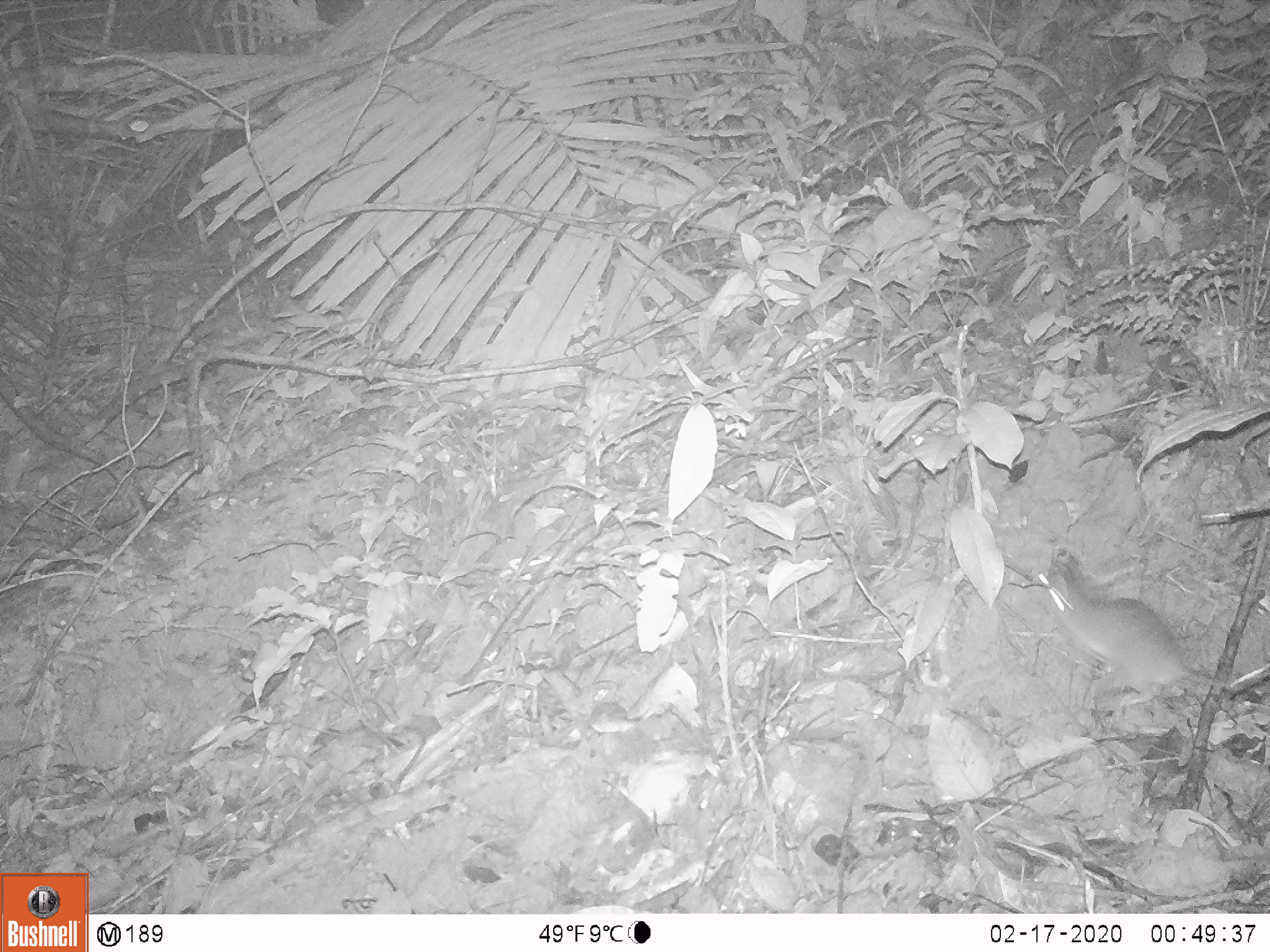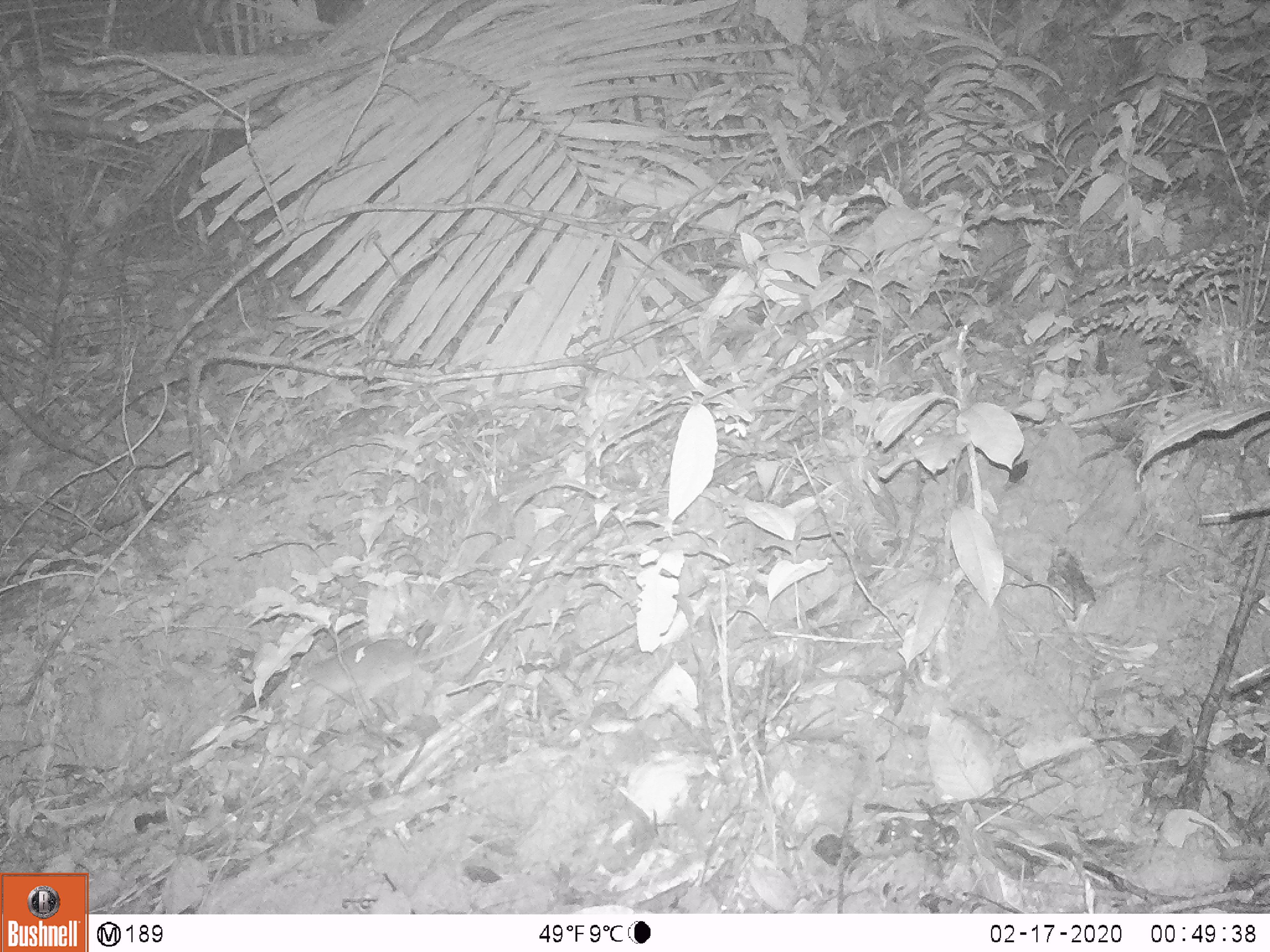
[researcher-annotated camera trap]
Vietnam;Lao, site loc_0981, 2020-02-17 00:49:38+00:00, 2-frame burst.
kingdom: Animalia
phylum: Chordata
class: Mammalia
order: Rodentia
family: Muridae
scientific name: Muridae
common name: old-world mice and rats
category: unidentified murid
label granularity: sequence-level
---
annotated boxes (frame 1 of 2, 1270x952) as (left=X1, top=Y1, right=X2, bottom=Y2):
unidentified murid: (left=1031, top=570, right=1244, bottom=706)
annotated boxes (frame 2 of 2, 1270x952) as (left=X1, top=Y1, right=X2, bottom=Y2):
unidentified murid: (left=284, top=609, right=516, bottom=728)